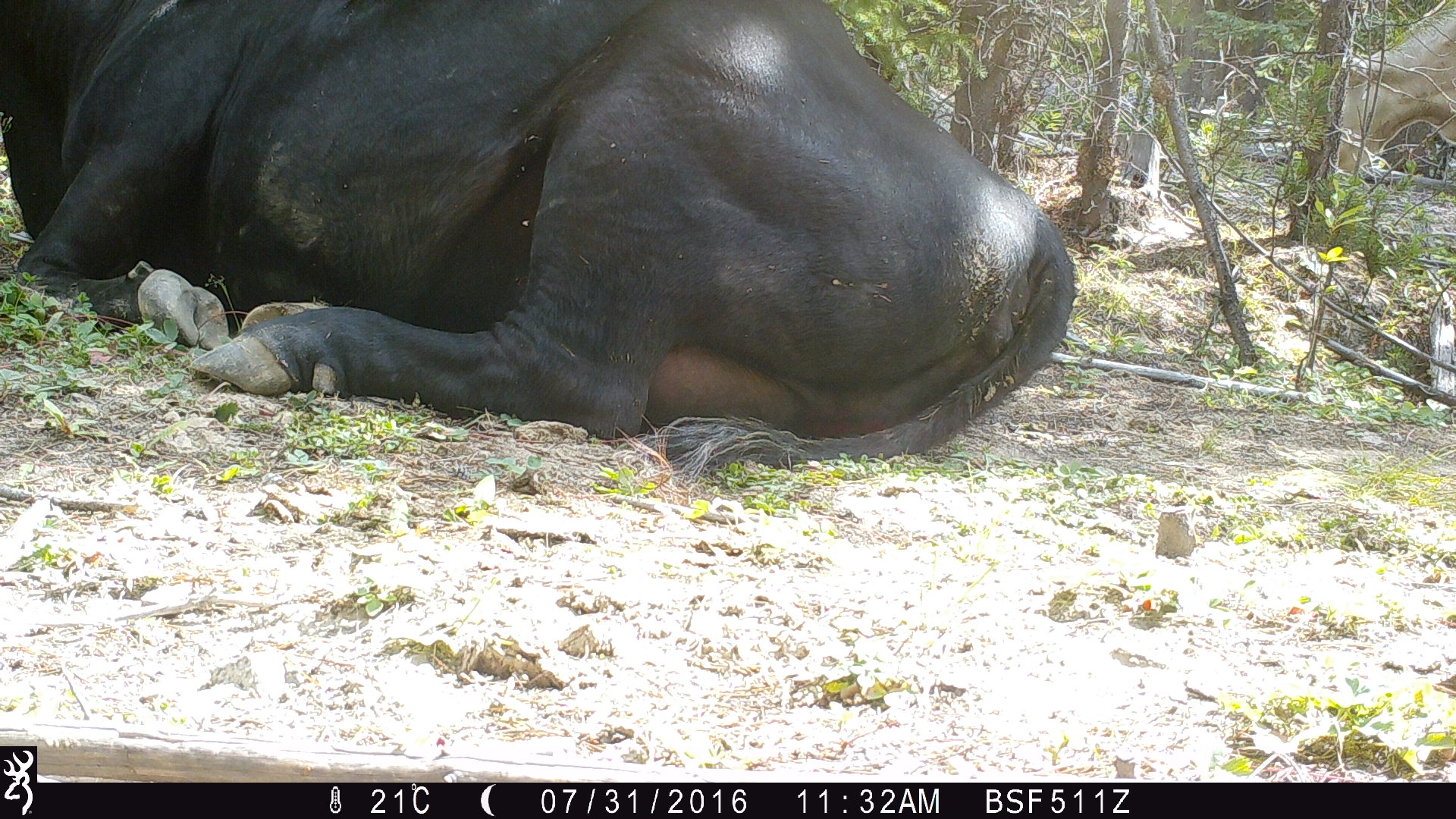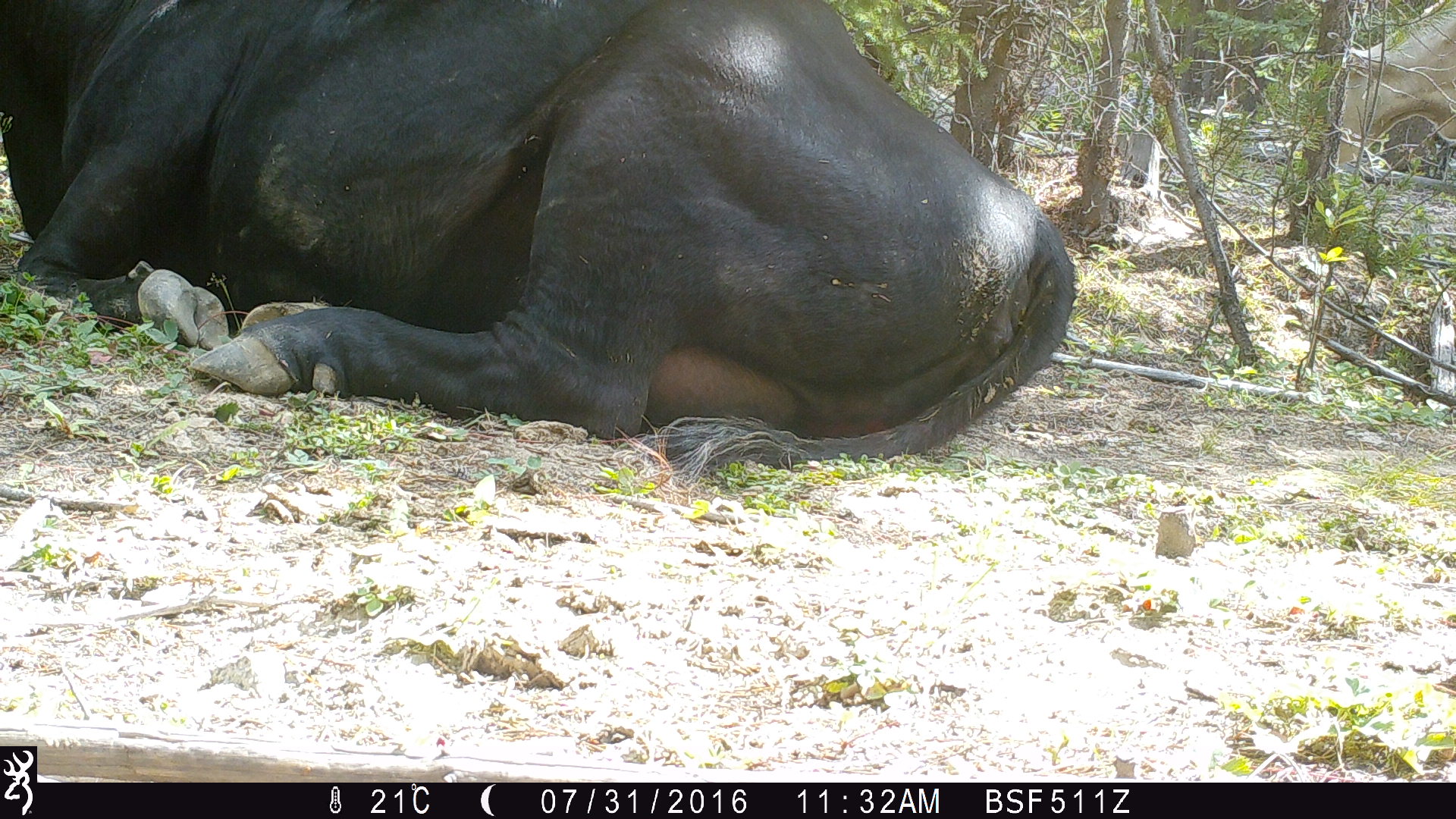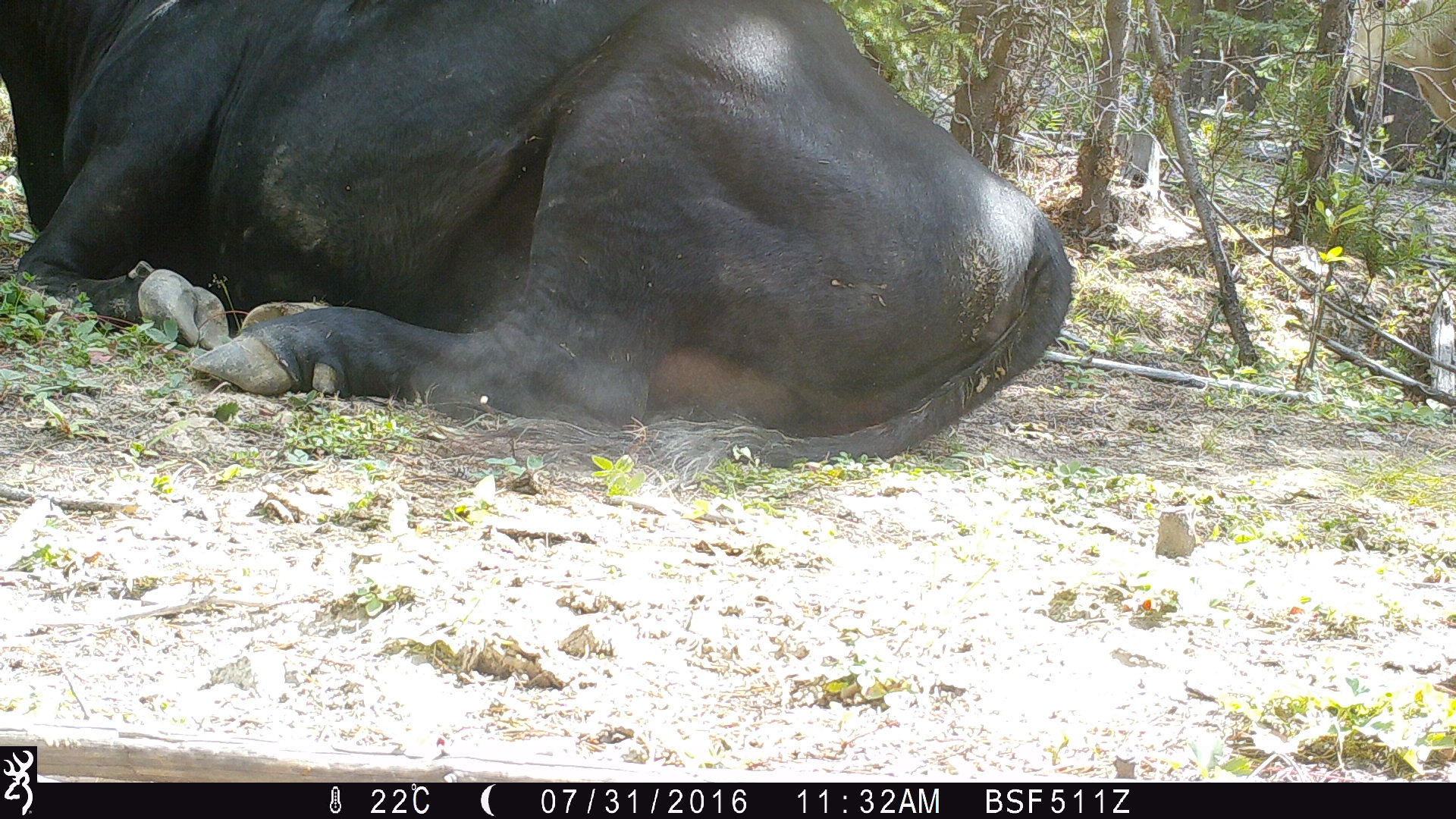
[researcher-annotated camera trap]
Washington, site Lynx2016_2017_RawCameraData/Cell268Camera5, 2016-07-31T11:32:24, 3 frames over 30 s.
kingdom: Animalia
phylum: Chordata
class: Mammalia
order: Artiodactyla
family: Bovidae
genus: Bos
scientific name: Bos taurus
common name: domestic cattle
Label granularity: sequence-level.